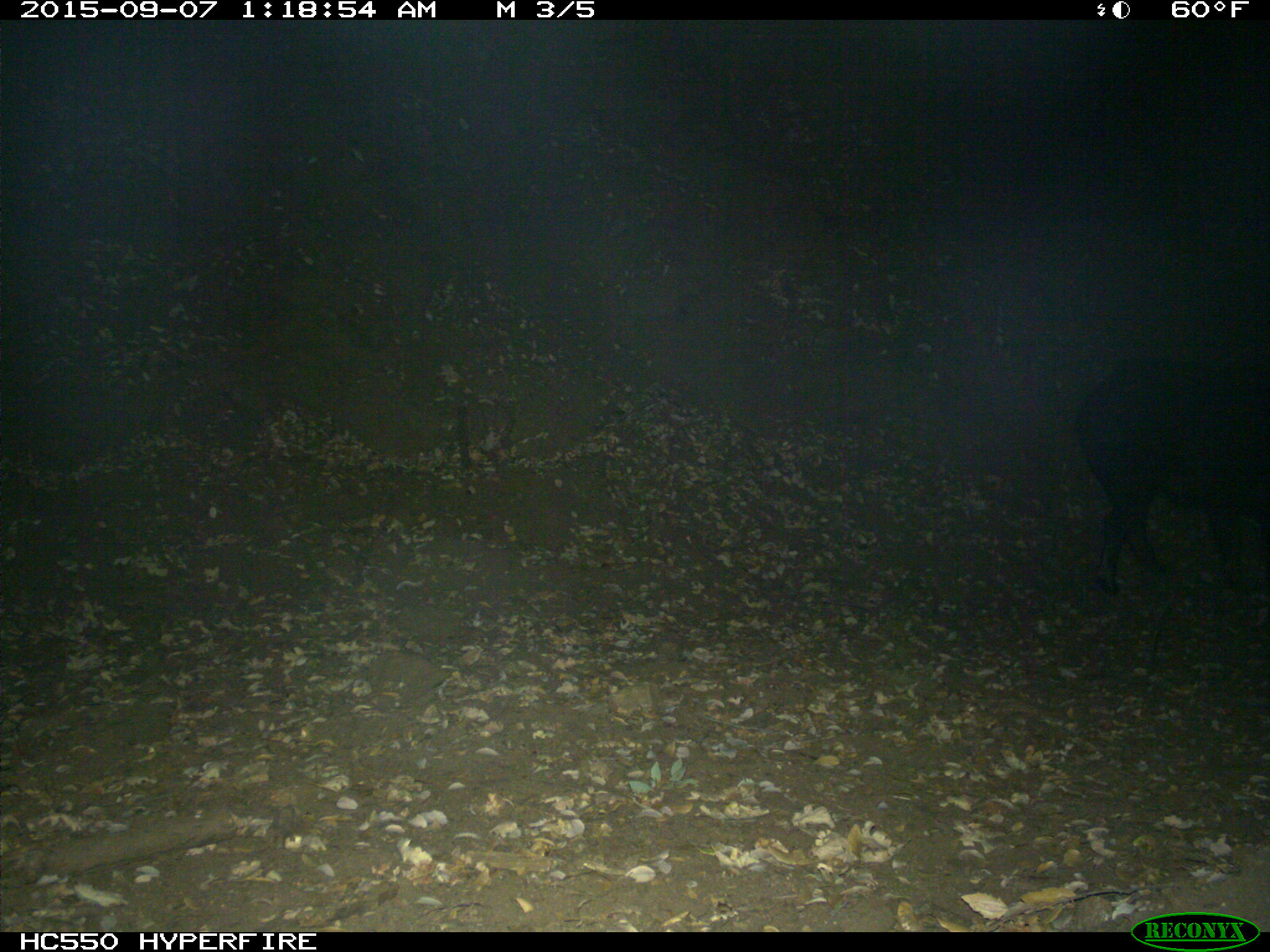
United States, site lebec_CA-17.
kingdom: Animalia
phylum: Chordata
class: Mammalia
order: Artiodactyla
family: Suidae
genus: Sus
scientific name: Sus scrofa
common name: wild boar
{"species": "Sus scrofa (wild boar)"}